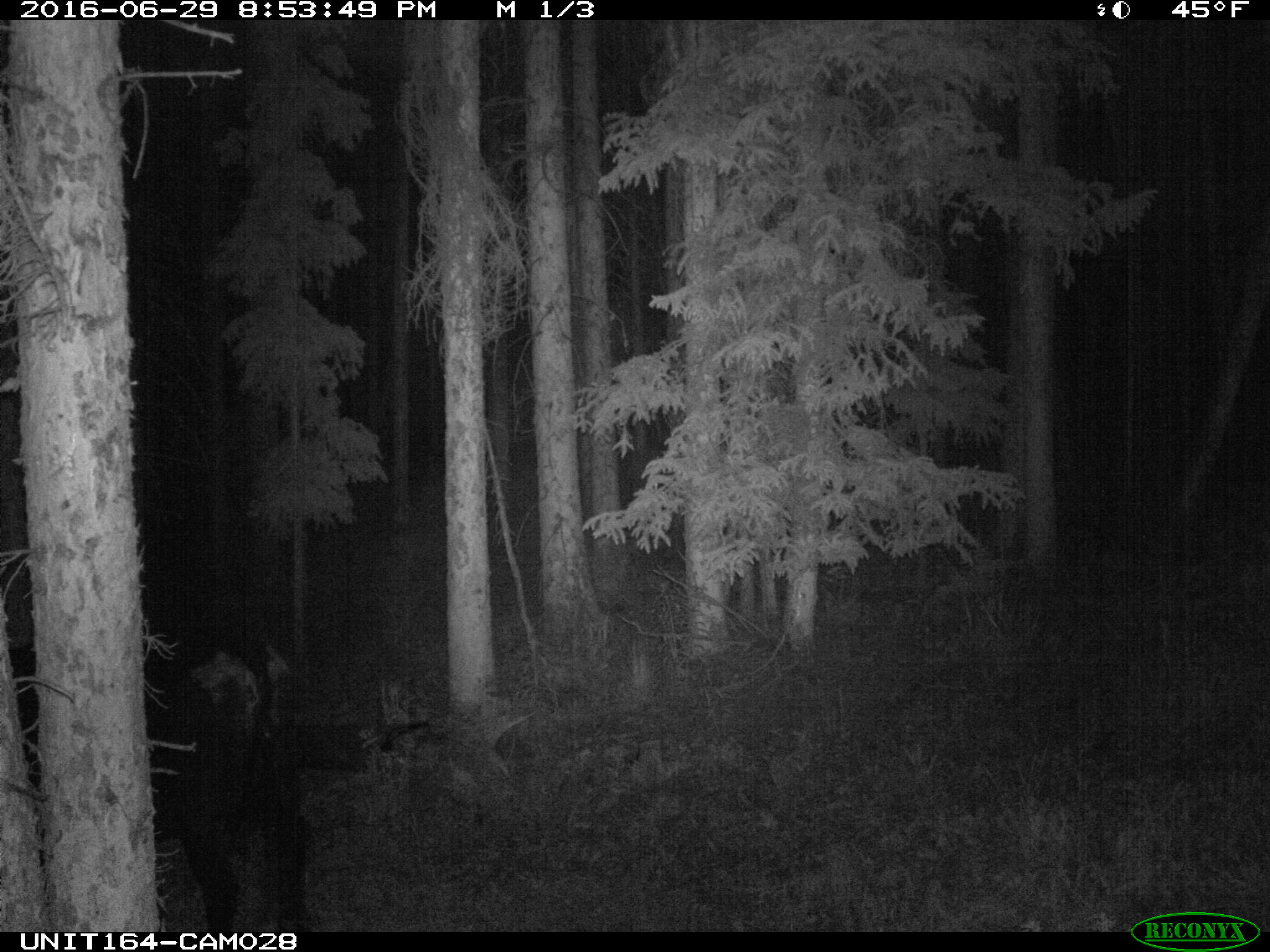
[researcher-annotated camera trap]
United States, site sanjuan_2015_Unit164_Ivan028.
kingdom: Animalia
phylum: Chordata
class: Mammalia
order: Artiodactyla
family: Bovidae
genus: Bos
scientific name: Bos taurus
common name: domestic cow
Bos taurus (domestic cow).